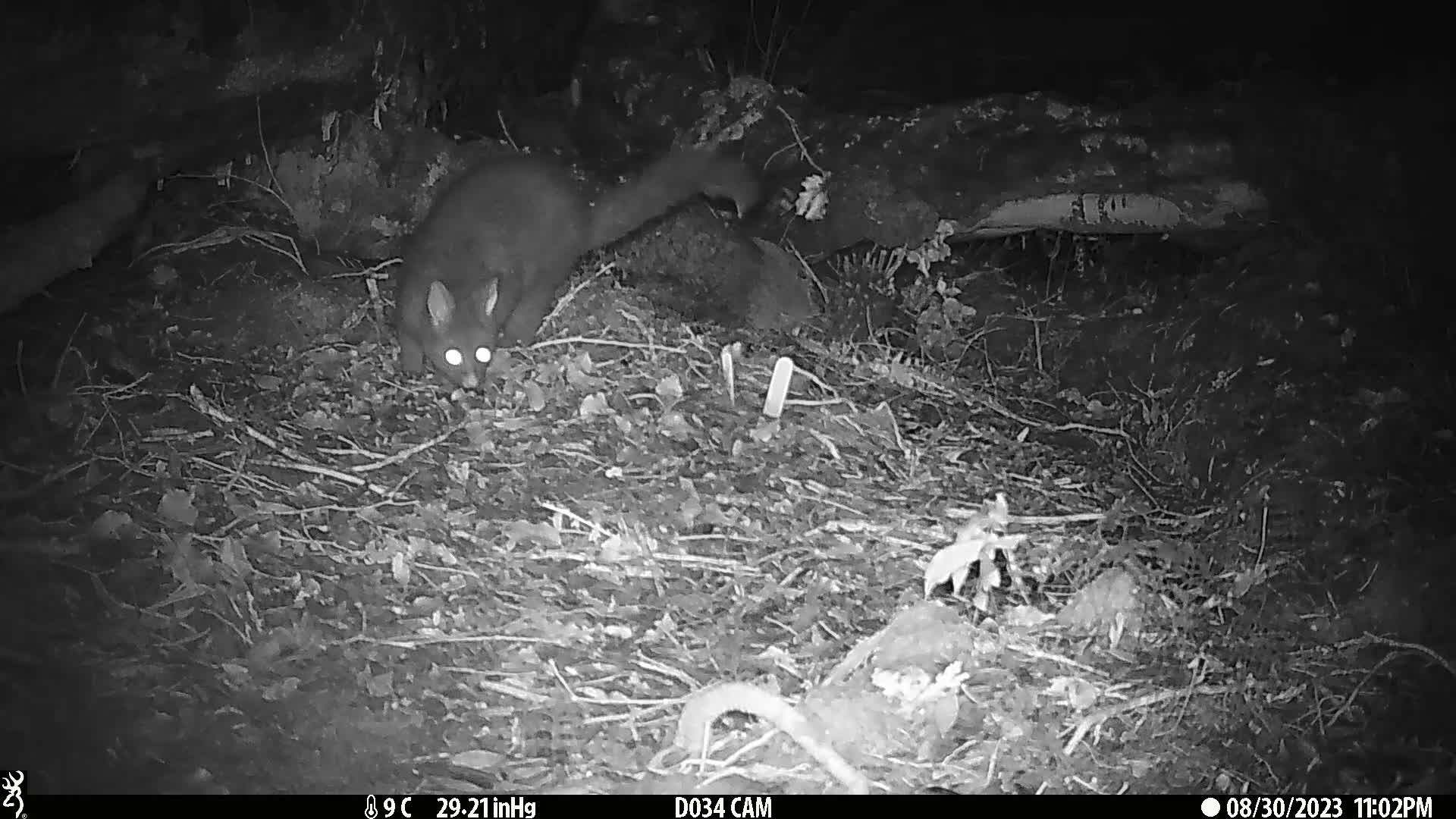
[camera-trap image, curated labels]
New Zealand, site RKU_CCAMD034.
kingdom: Animalia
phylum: Chordata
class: Mammalia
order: Diprotodontia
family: Phalangeridae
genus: Trichosurus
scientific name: Trichosurus vulpecula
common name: common brushtail possum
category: possum